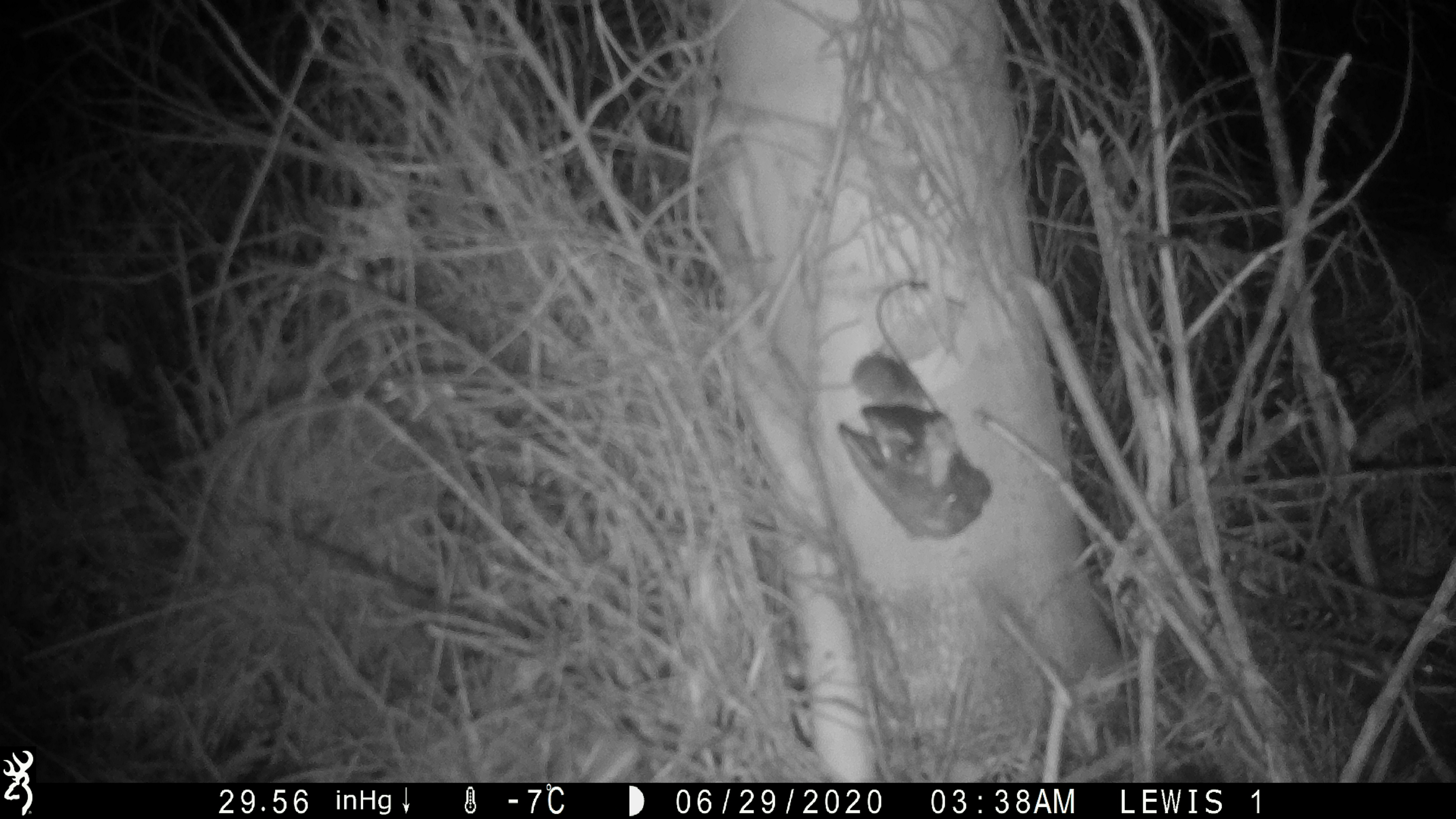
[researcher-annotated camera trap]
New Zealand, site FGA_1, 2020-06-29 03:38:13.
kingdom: Animalia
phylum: Chordata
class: Mammalia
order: Rodentia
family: Muridae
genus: Mus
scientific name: Mus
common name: mouse